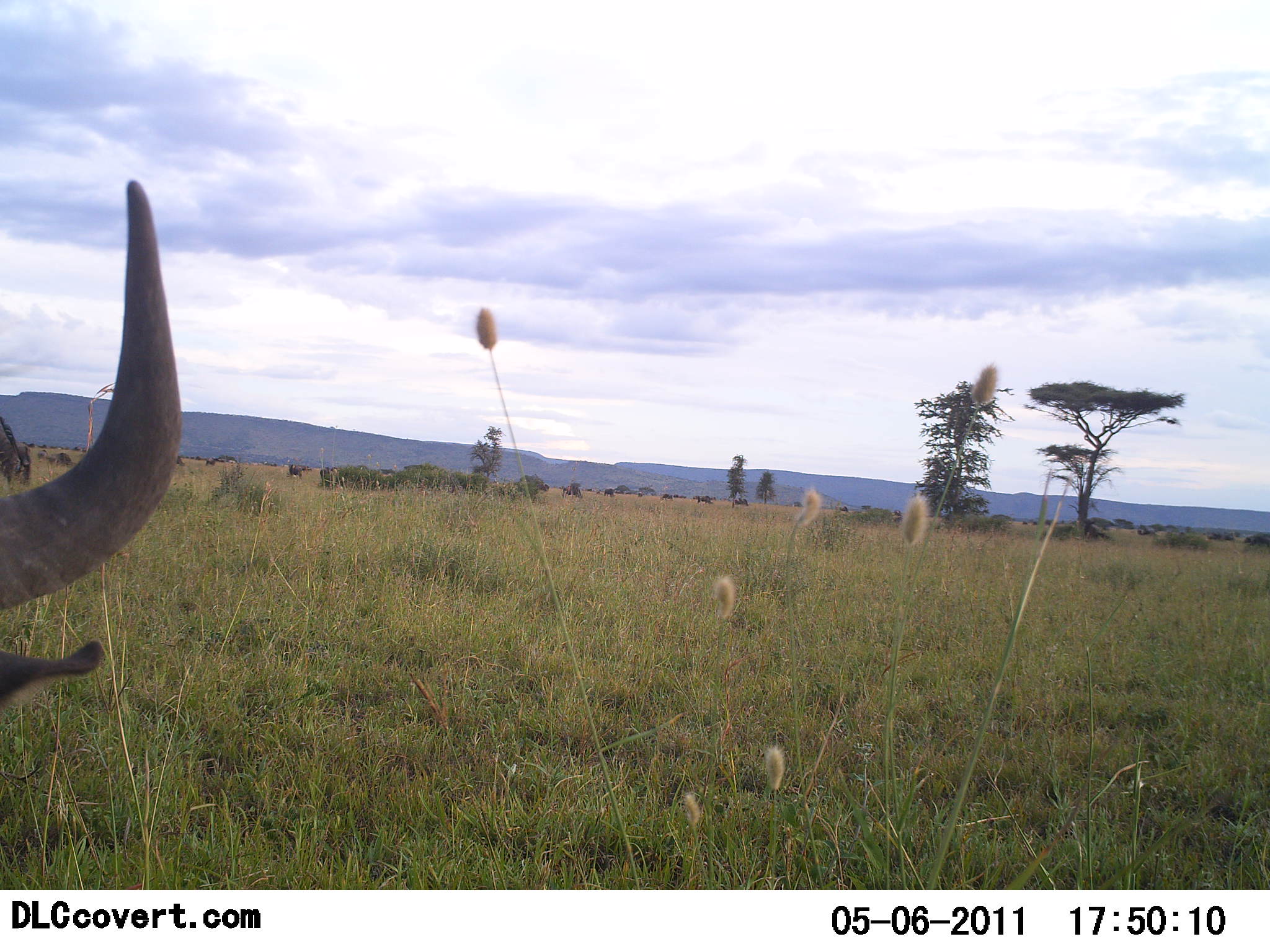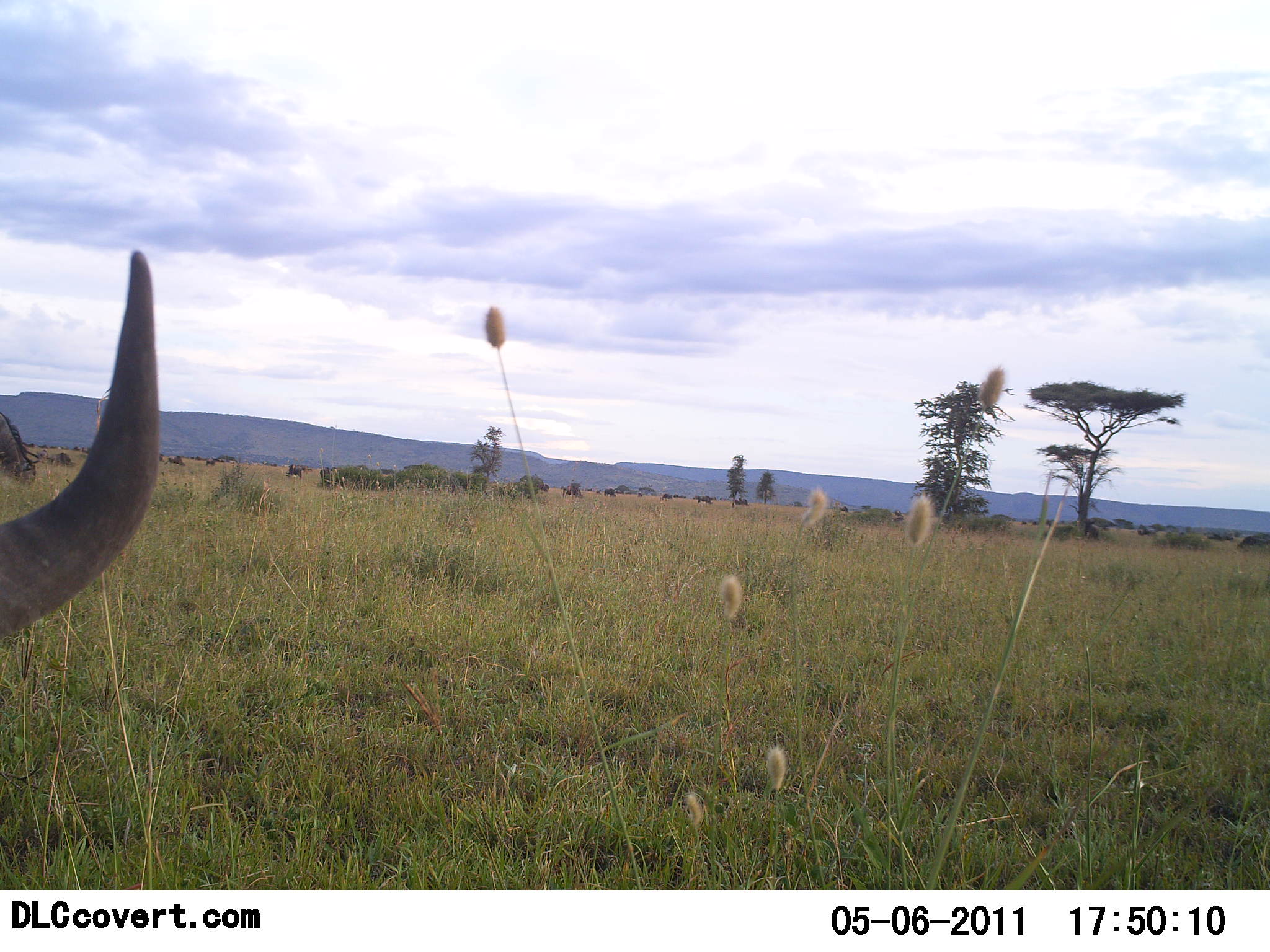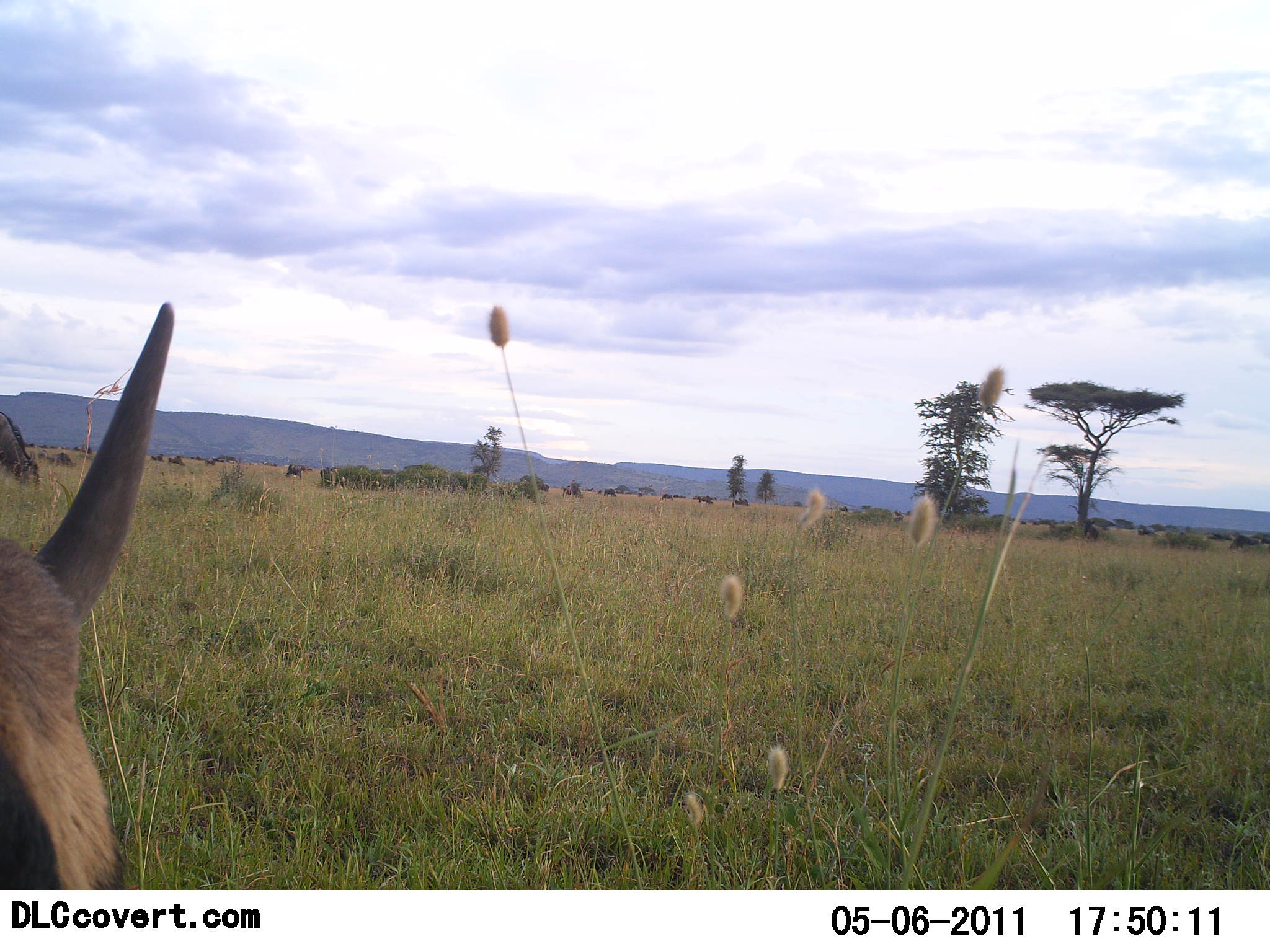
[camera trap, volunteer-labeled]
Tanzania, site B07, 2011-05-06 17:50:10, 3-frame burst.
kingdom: Animalia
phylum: Chordata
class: Mammalia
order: Artiodactyla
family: Bovidae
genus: Connochaetes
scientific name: Connochaetes taurinus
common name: blue wildebeest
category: wildebeest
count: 2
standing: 20%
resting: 0%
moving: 0%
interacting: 0%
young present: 0%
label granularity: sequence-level